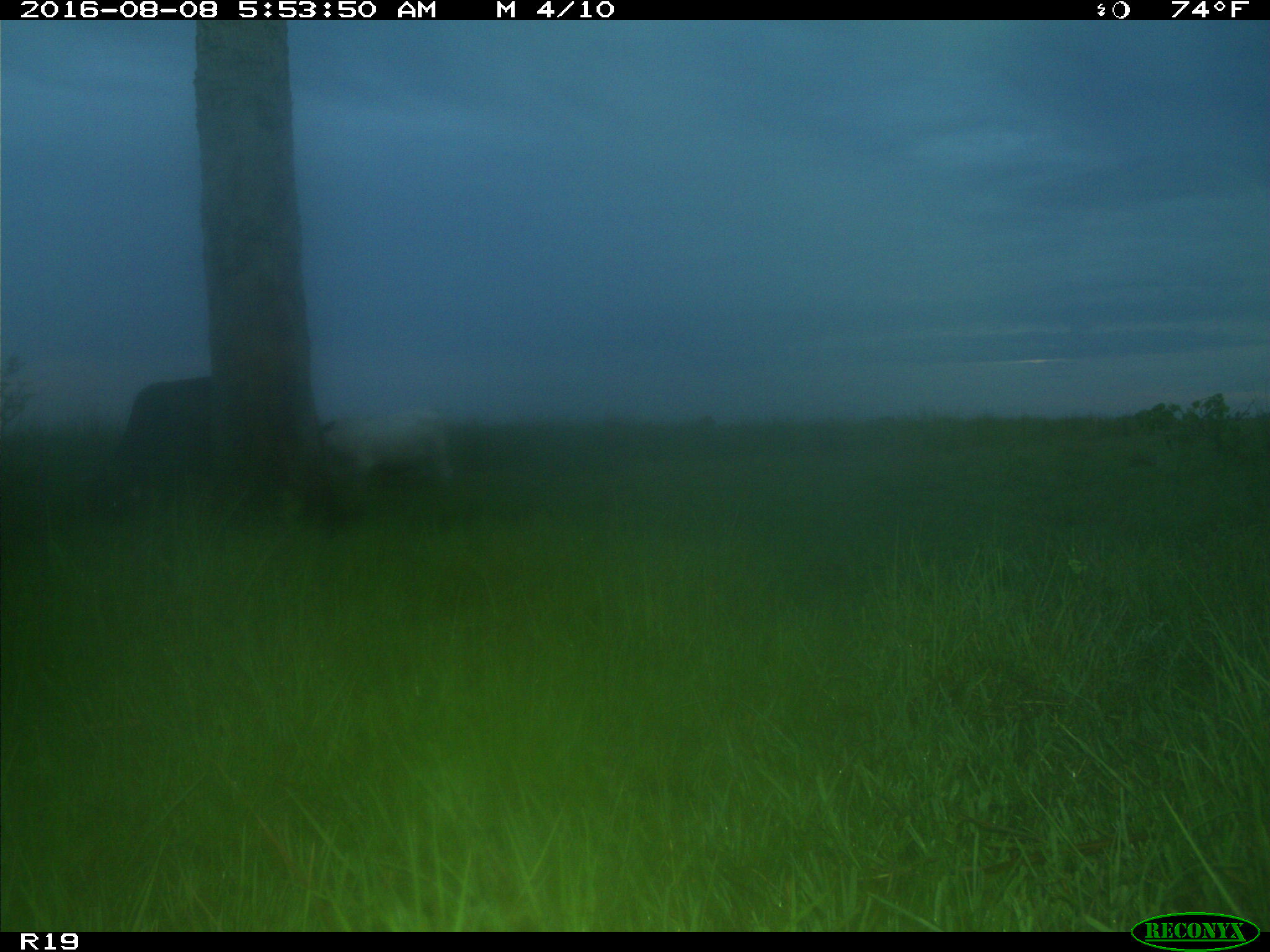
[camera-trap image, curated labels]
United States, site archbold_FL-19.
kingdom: Animalia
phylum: Chordata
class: Mammalia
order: Artiodactyla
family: Bovidae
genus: Bos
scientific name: Bos taurus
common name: domestic cow